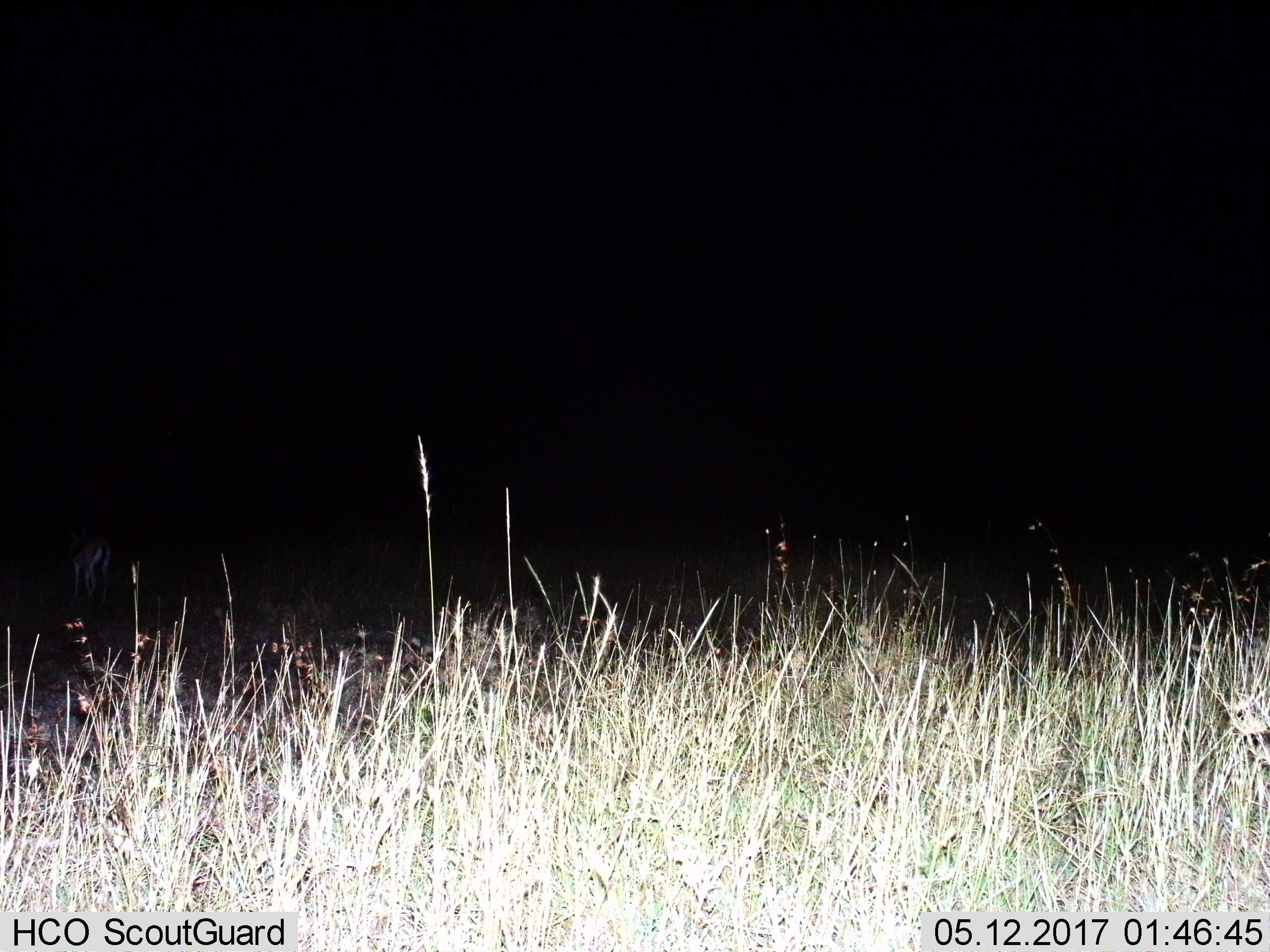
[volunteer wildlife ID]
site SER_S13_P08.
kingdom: Animalia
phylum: Chordata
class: Mammalia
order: Artiodactyla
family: Bovidae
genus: Eudorcas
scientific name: Eudorcas thomsonii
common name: thomson's gazelle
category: gazellethomsons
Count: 1.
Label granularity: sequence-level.